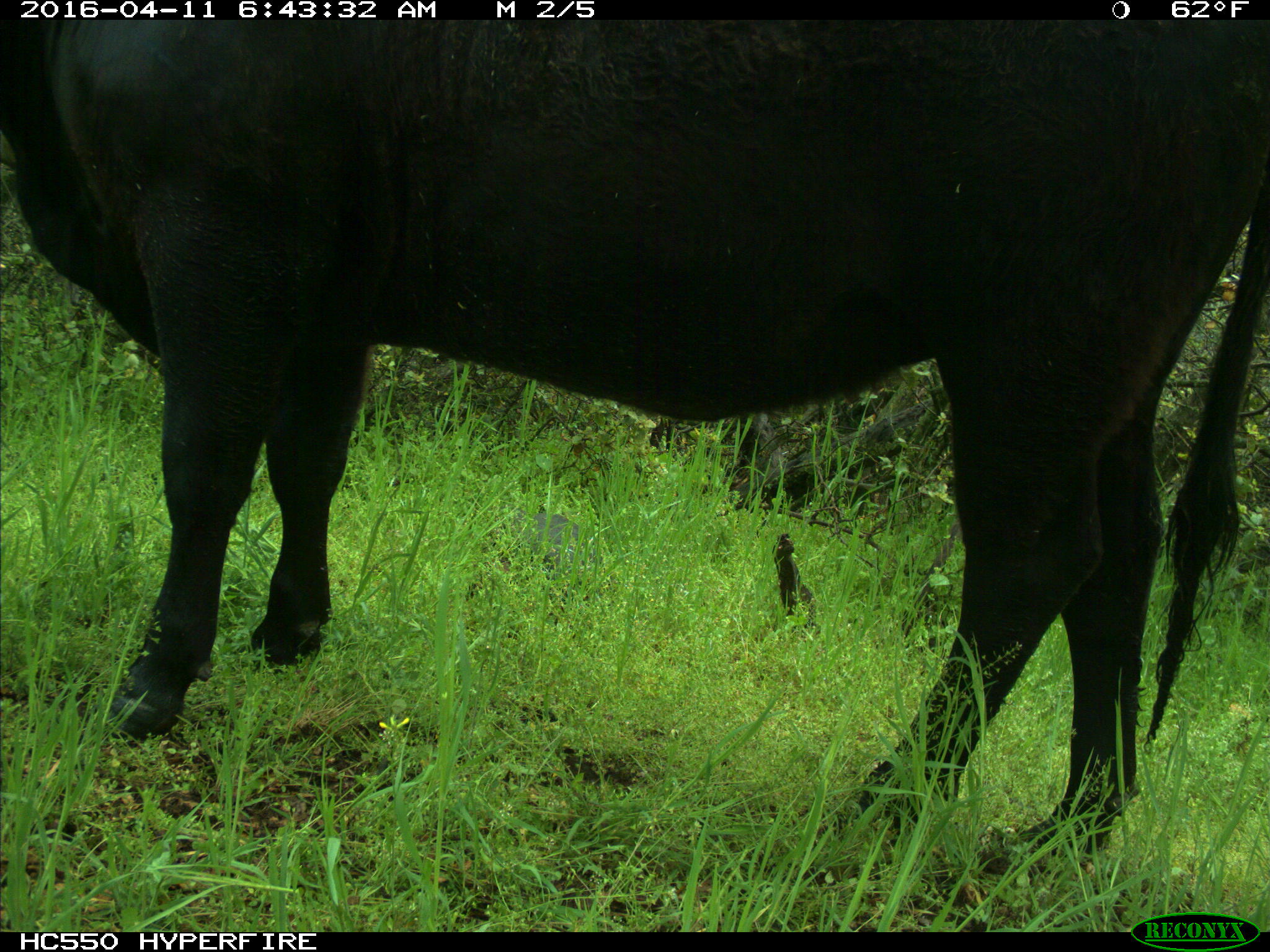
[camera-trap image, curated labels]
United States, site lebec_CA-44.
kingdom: Animalia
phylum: Chordata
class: Mammalia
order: Artiodactyla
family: Bovidae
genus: Bos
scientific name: Bos taurus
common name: domestic cow